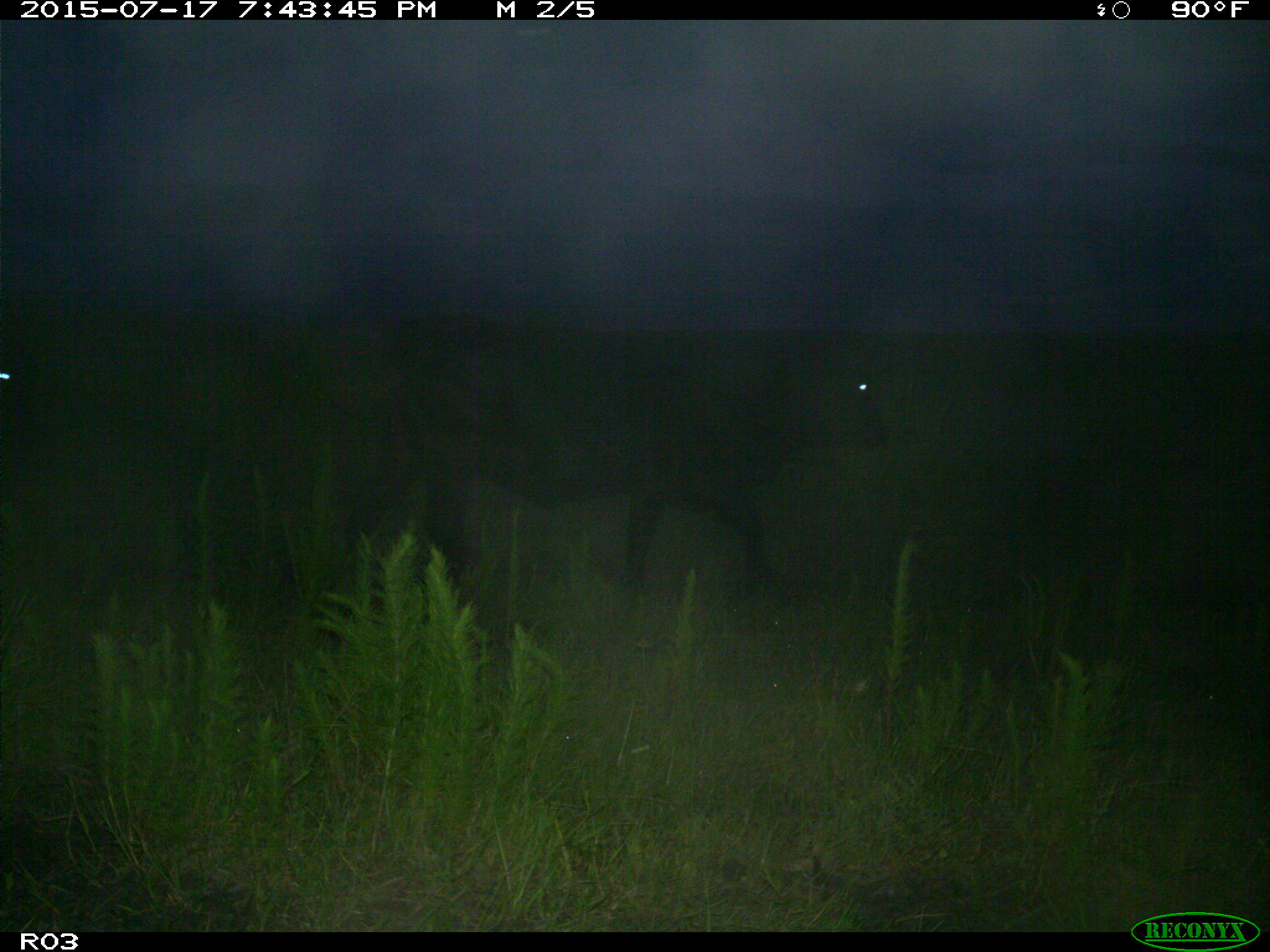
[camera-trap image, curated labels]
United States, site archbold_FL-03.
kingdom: Animalia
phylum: Chordata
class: Mammalia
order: Artiodactyla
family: Bovidae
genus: Bos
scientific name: Bos taurus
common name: domestic cow